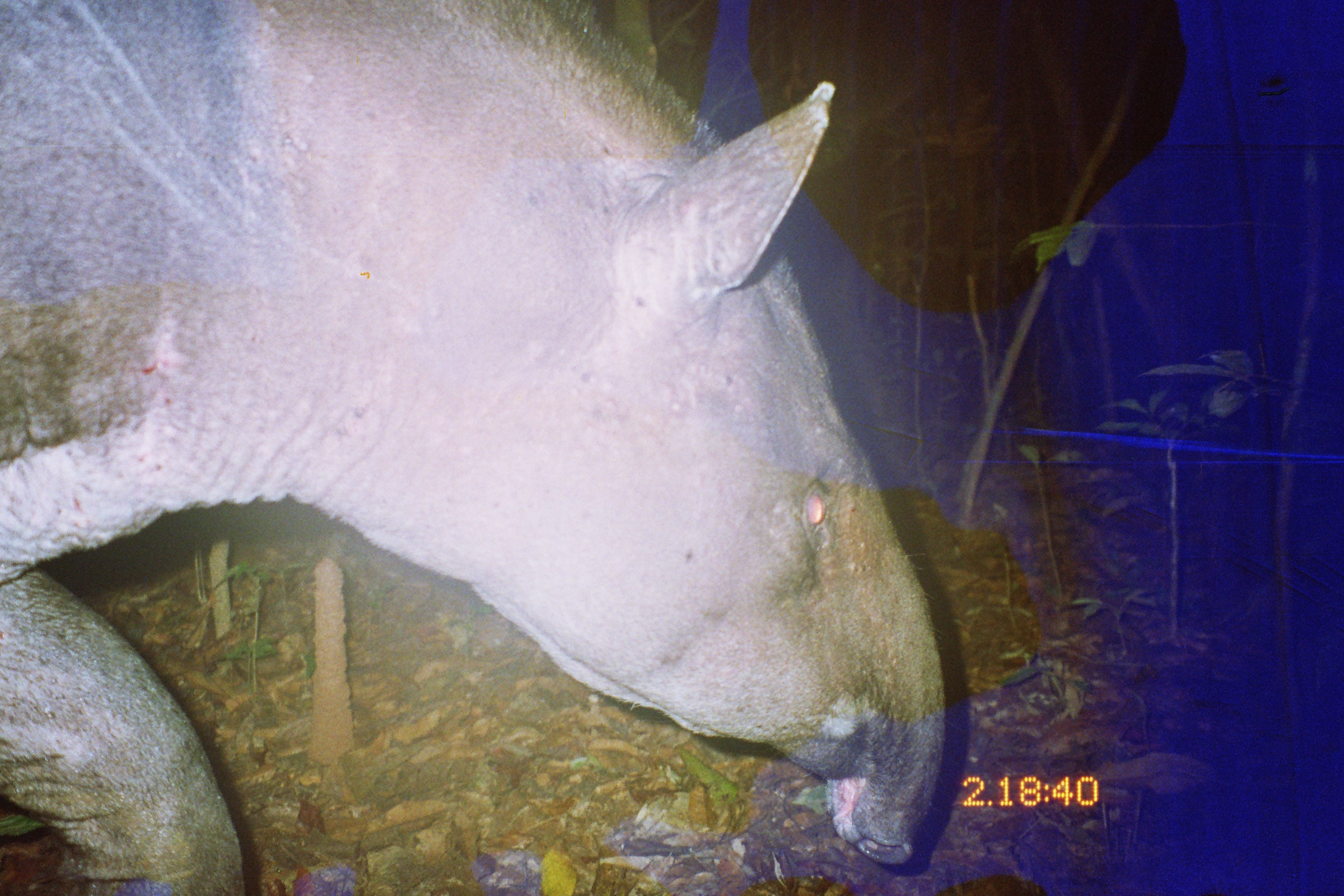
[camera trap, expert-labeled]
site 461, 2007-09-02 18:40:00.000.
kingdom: Animalia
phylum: Chordata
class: Mammalia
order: Perissodactyla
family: Tapiridae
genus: Tapirus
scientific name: Tapirus terrestris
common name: south american tapir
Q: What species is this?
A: Tapirus terrestris (south american tapir).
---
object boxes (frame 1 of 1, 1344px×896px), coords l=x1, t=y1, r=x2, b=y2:
tapirus terrestris: l=2, t=2, r=953, b=896